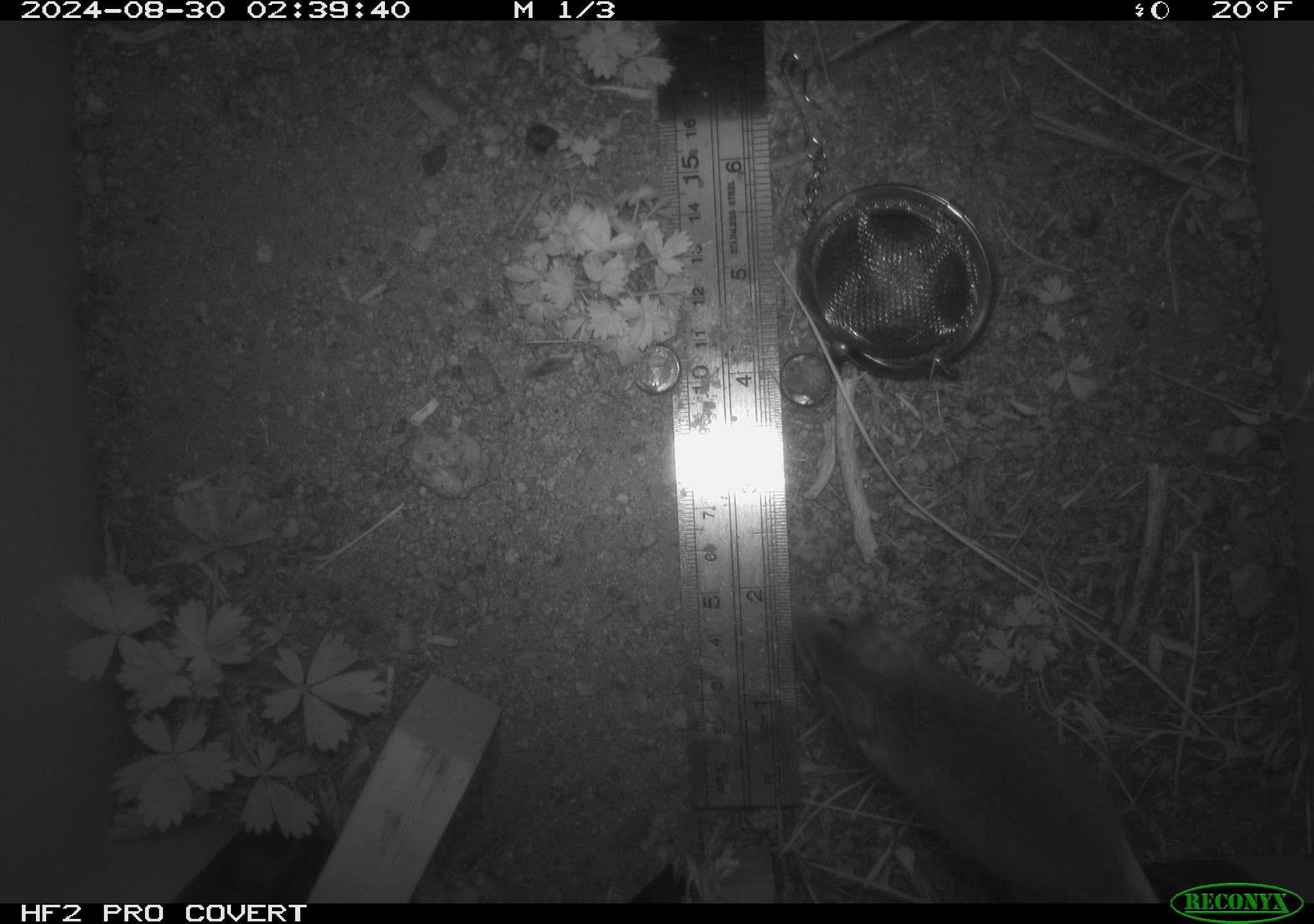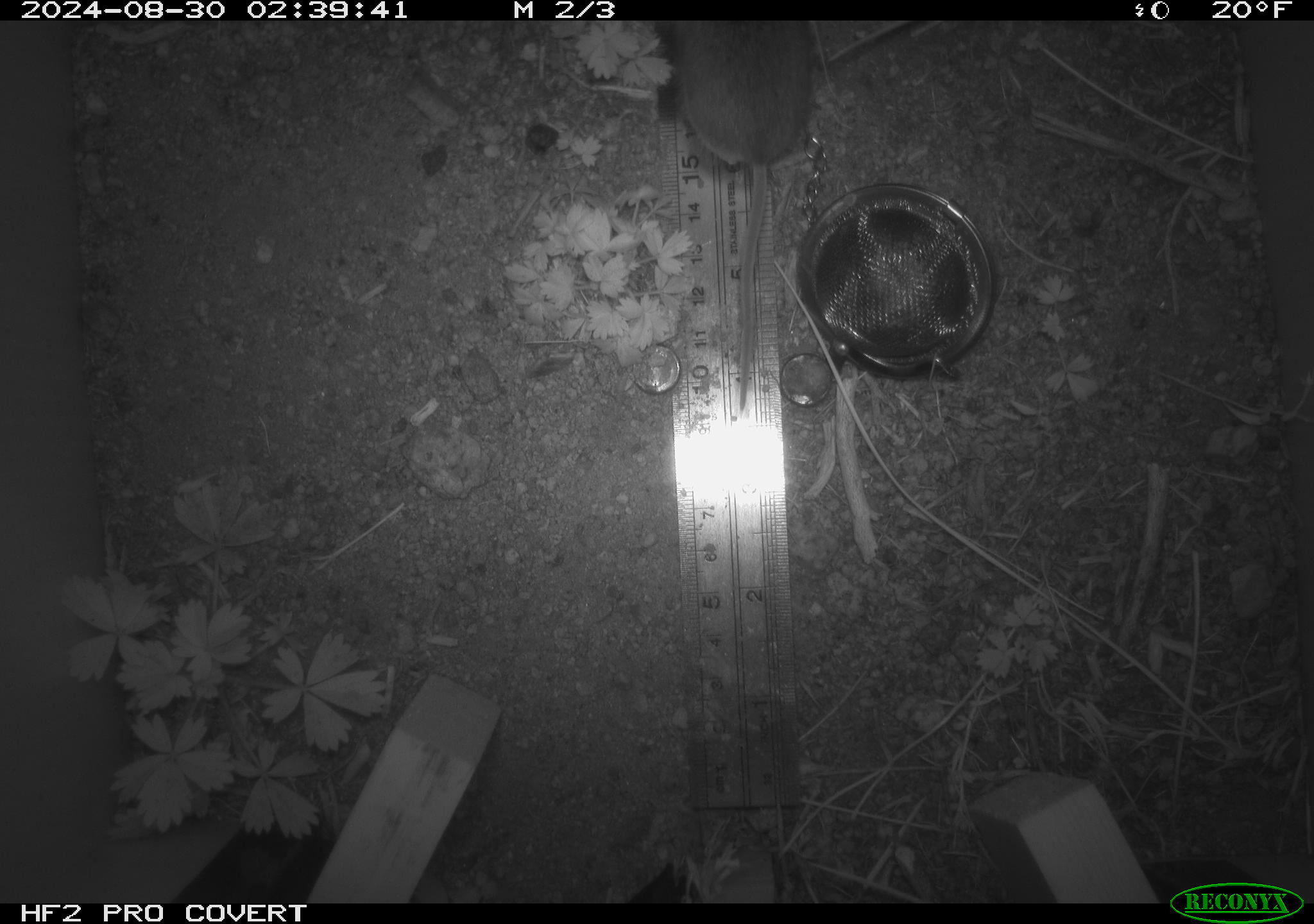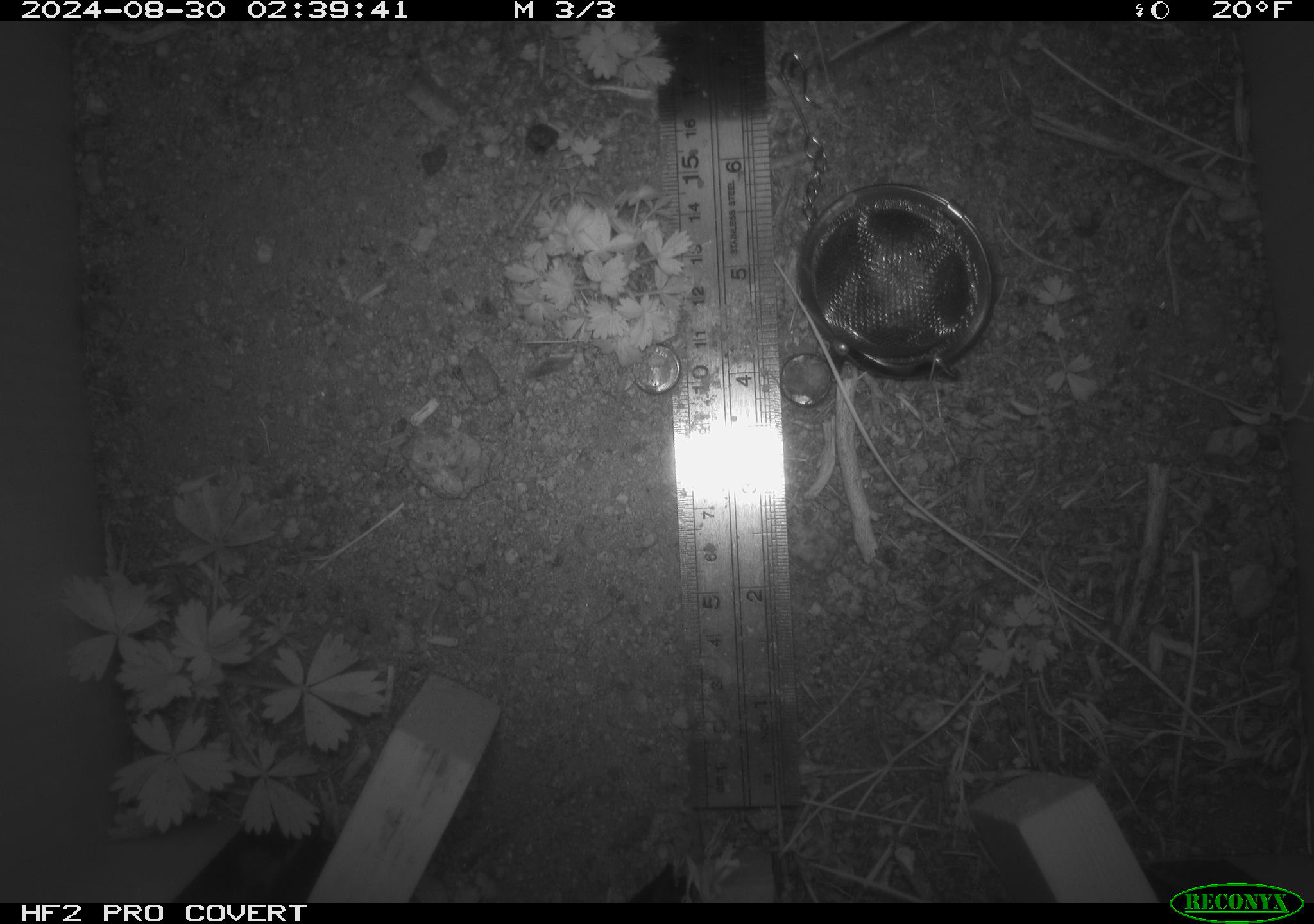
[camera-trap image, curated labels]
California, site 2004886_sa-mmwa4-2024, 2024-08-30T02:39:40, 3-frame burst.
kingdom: Animalia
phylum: Chordata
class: Mammalia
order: Rodentia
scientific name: Rodentia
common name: mouse species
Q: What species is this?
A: Mouse species (Rodentia).